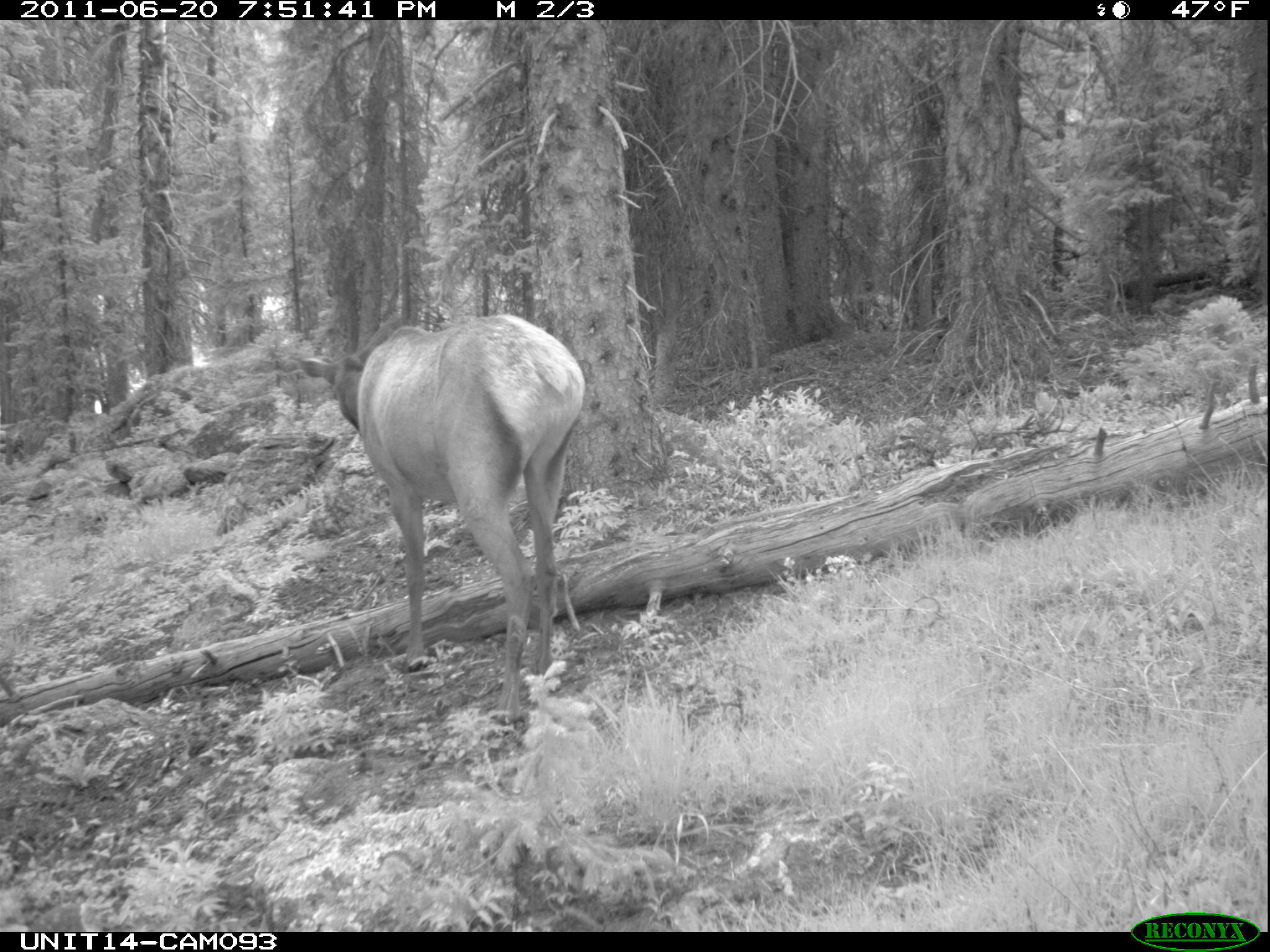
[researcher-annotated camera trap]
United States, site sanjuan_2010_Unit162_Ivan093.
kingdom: Animalia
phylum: Chordata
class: Mammalia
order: Artiodactyla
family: Cervidae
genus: Cervus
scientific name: Cervus elaphus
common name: red deer